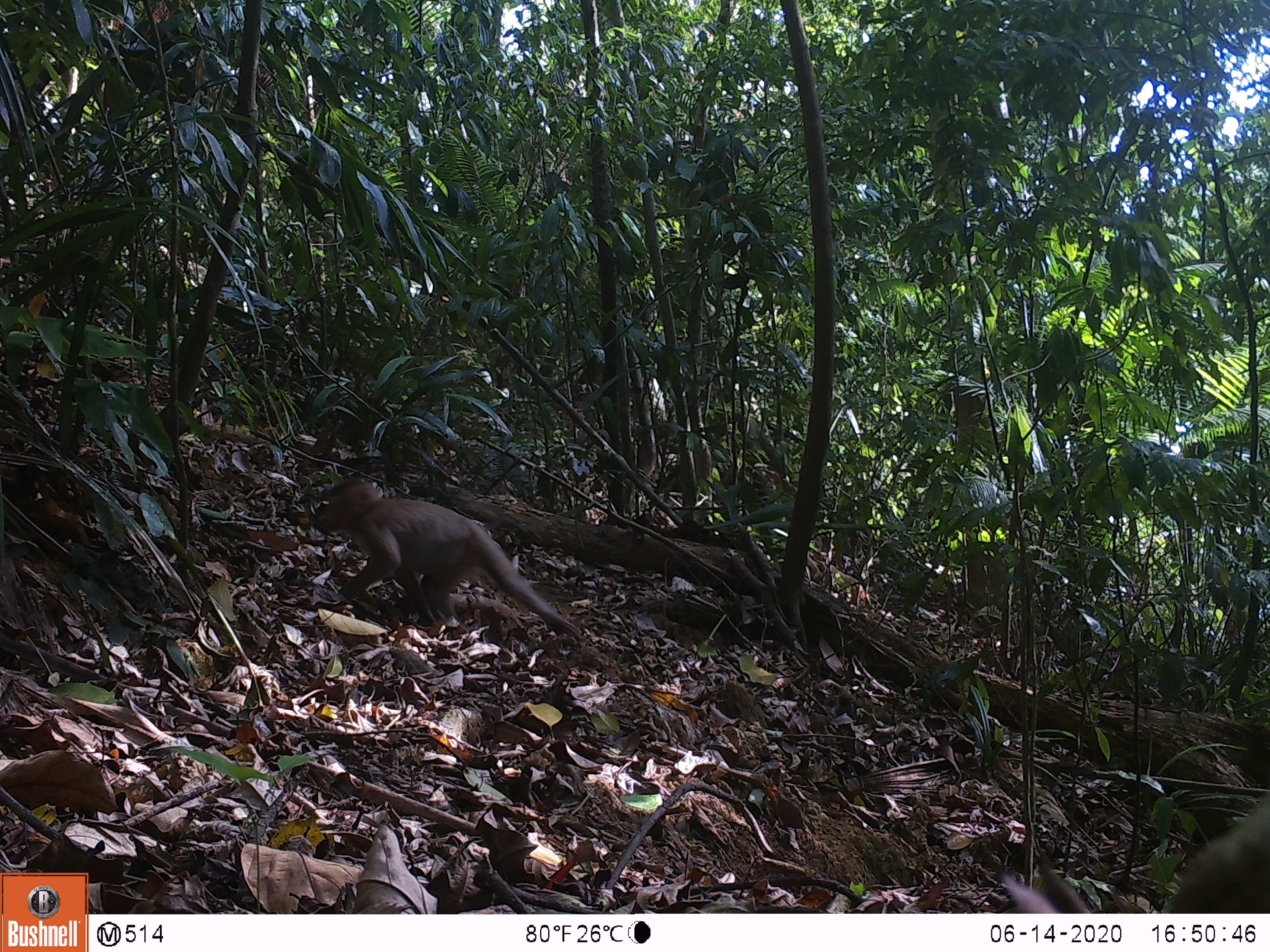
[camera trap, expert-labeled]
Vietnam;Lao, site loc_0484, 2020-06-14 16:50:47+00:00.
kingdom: Animalia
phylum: Chordata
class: Mammalia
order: Primates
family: Cercopithecidae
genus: Macaca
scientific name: Macaca nemestrina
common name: pig-tailed macaque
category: pig tailed macaque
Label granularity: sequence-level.